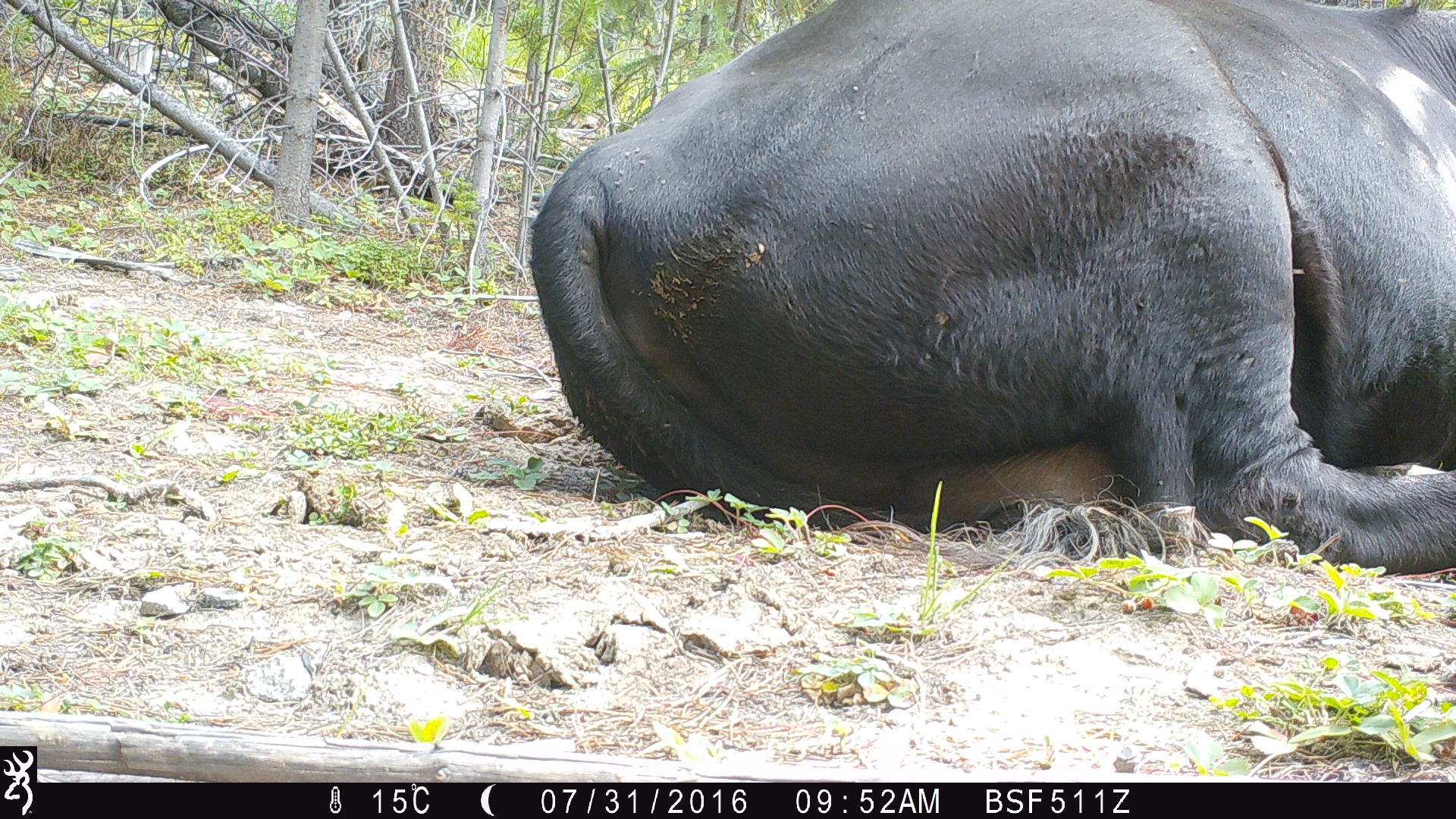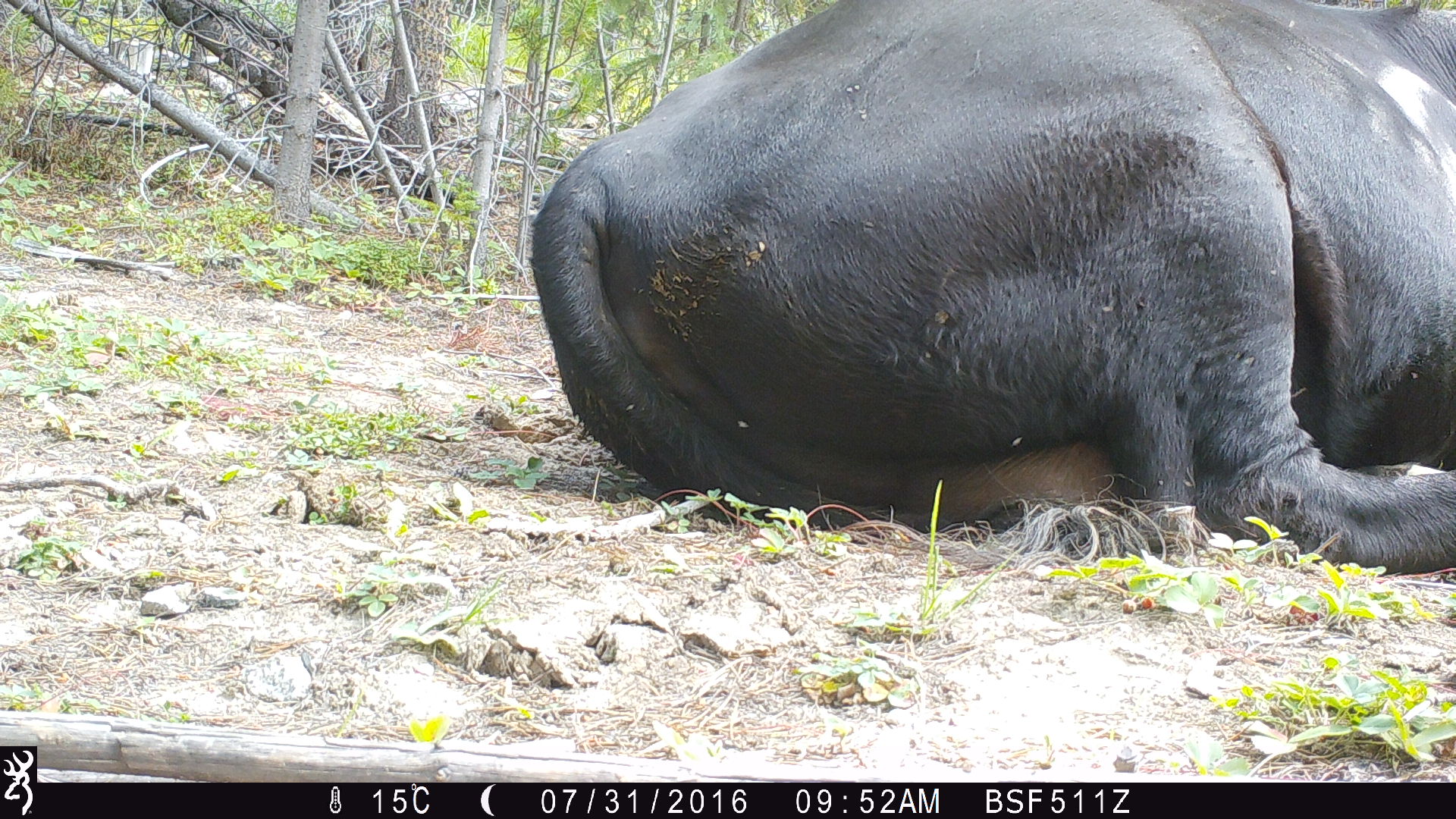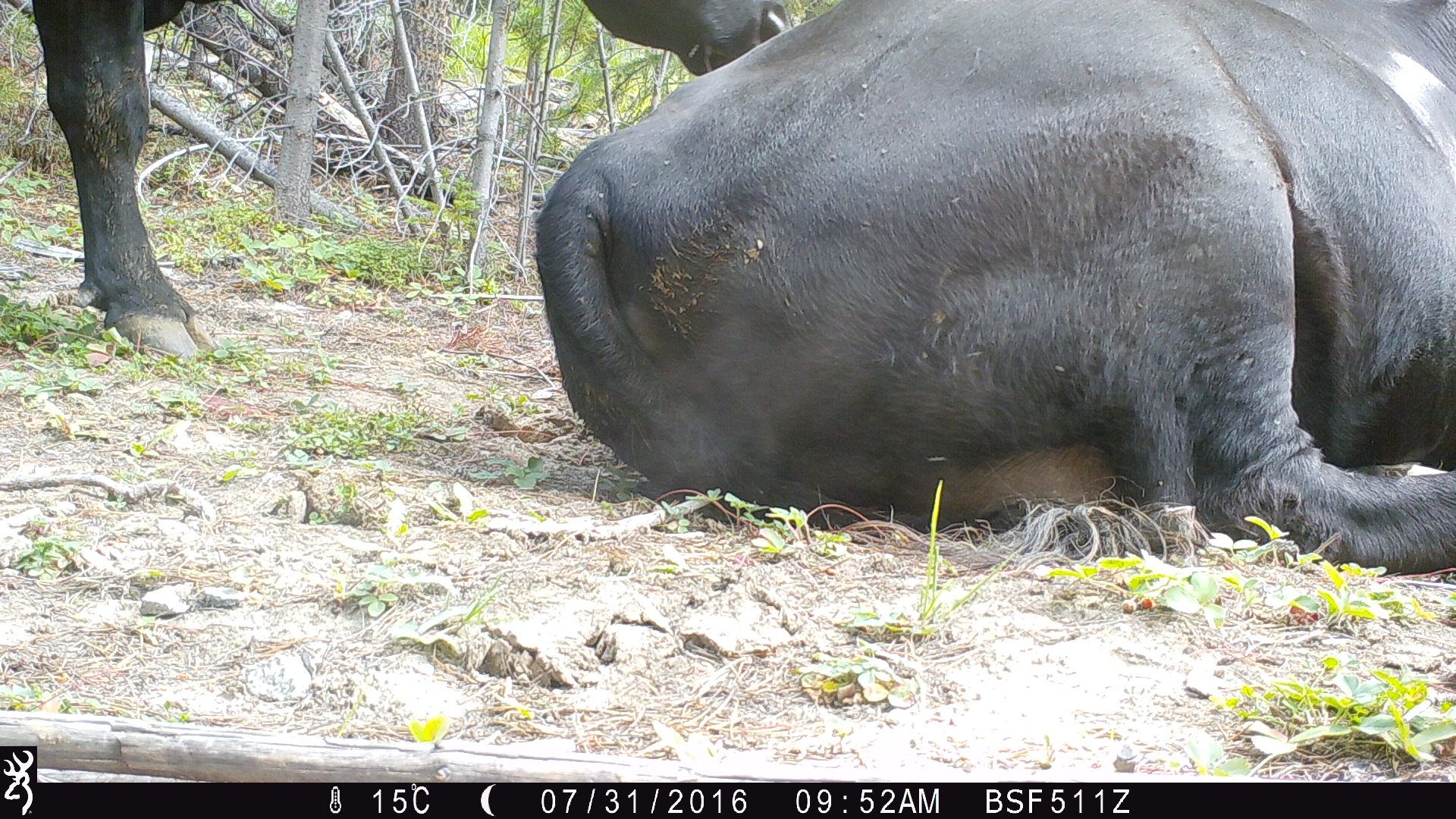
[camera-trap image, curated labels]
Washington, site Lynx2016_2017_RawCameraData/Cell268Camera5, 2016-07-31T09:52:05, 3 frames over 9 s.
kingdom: Animalia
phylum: Chordata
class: Mammalia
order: Artiodactyla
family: Bovidae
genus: Bos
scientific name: Bos taurus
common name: domestic cattle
Domestic cattle (Bos taurus). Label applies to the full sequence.